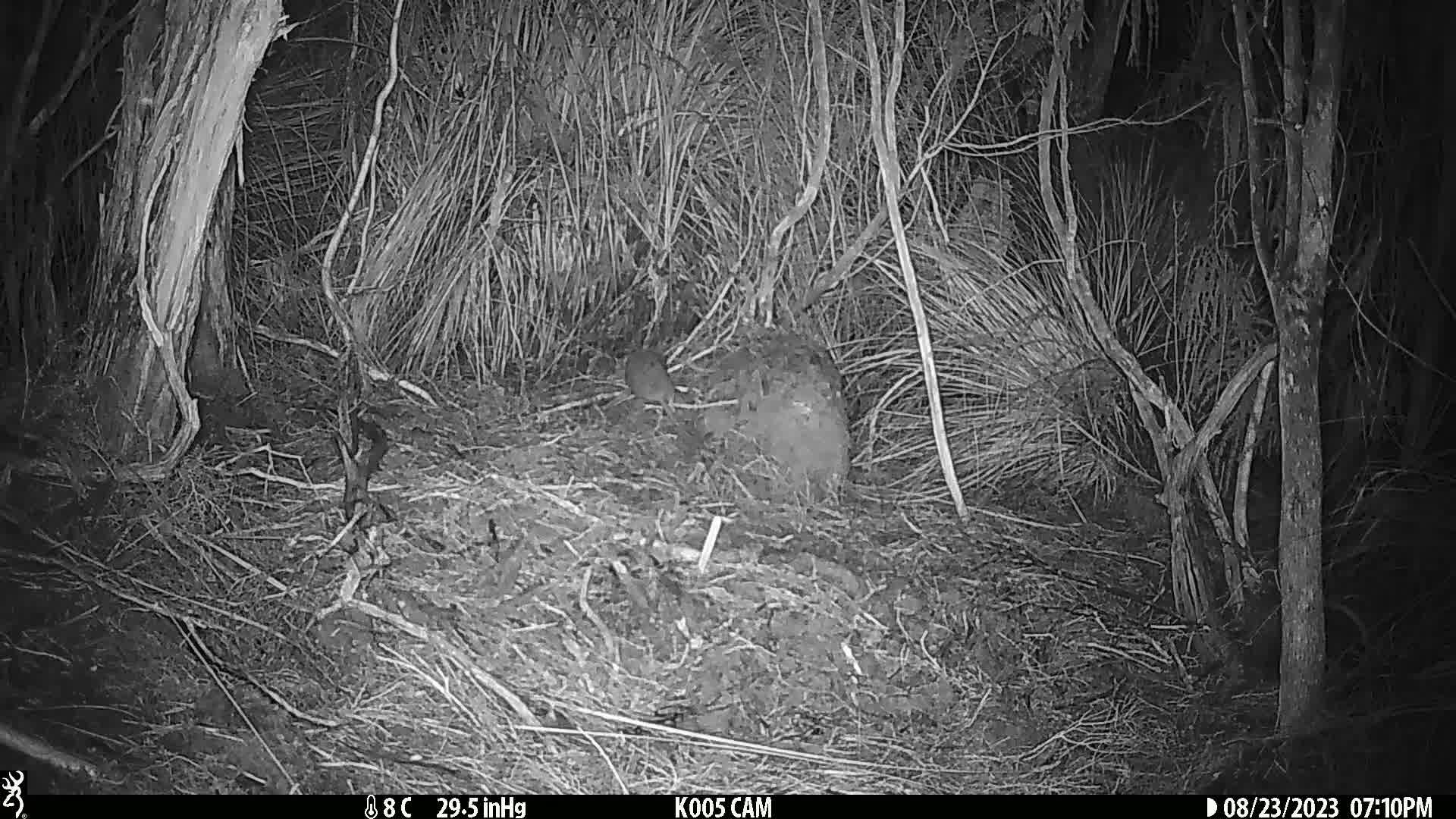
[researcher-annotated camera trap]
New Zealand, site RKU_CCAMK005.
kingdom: Animalia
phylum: Chordata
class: Mammalia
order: Rodentia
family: Muridae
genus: Rattus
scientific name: Rattus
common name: rat